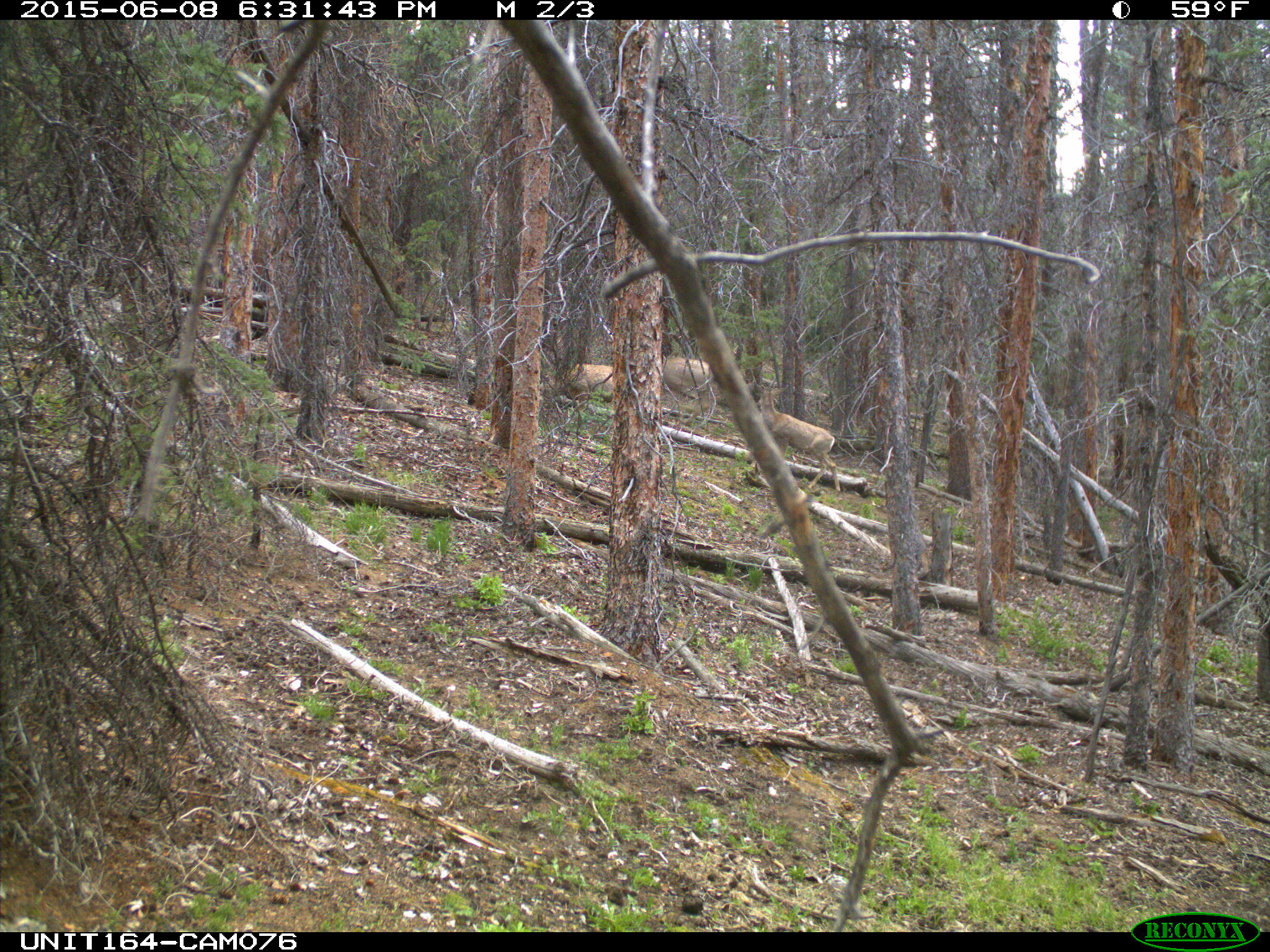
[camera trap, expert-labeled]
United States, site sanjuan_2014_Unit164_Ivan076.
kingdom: Animalia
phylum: Chordata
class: Mammalia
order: Artiodactyla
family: Cervidae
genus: Odocoileus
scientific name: Odocoileus hemionus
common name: mule deer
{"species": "Odocoileus hemionus (mule deer)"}